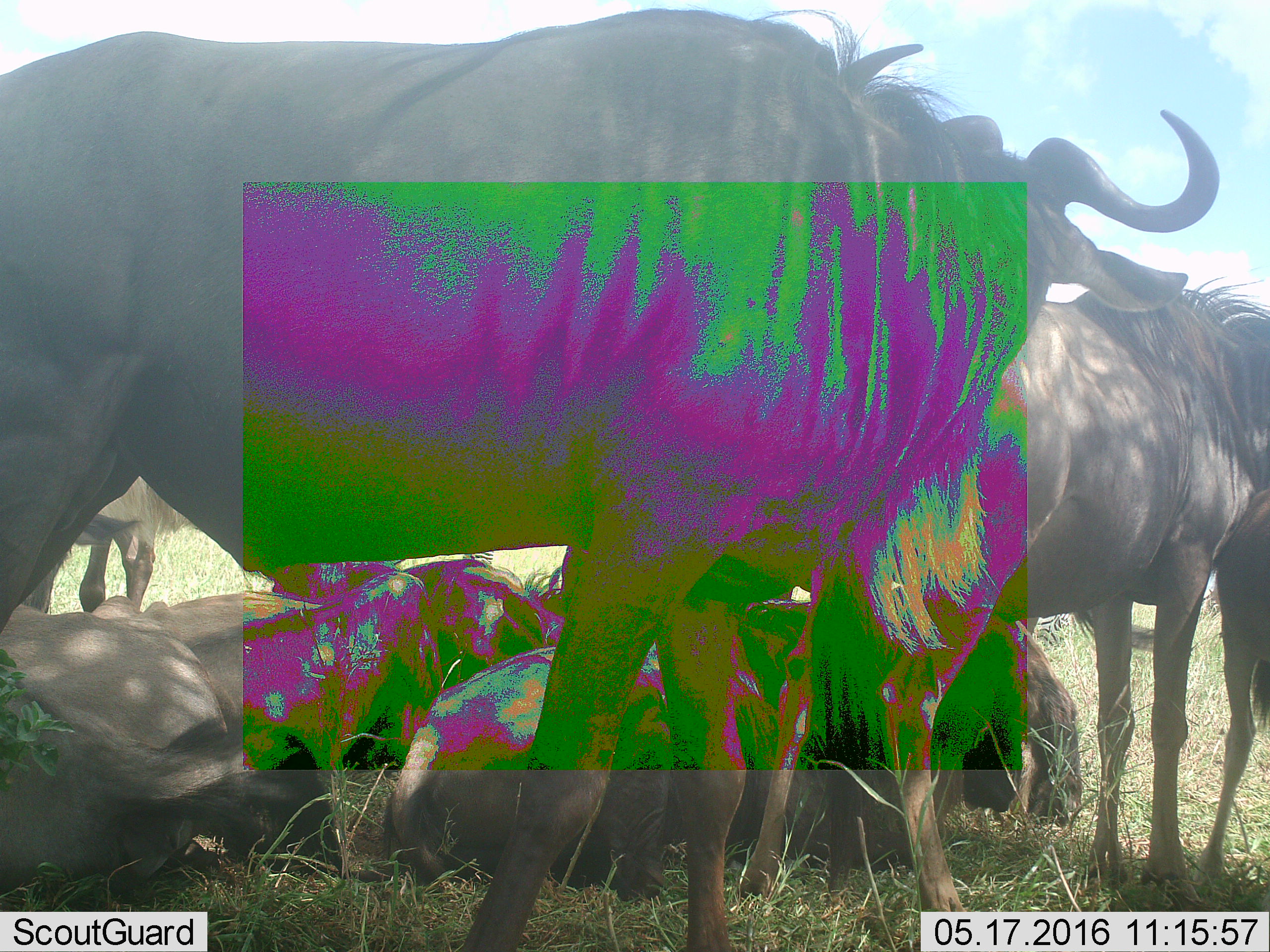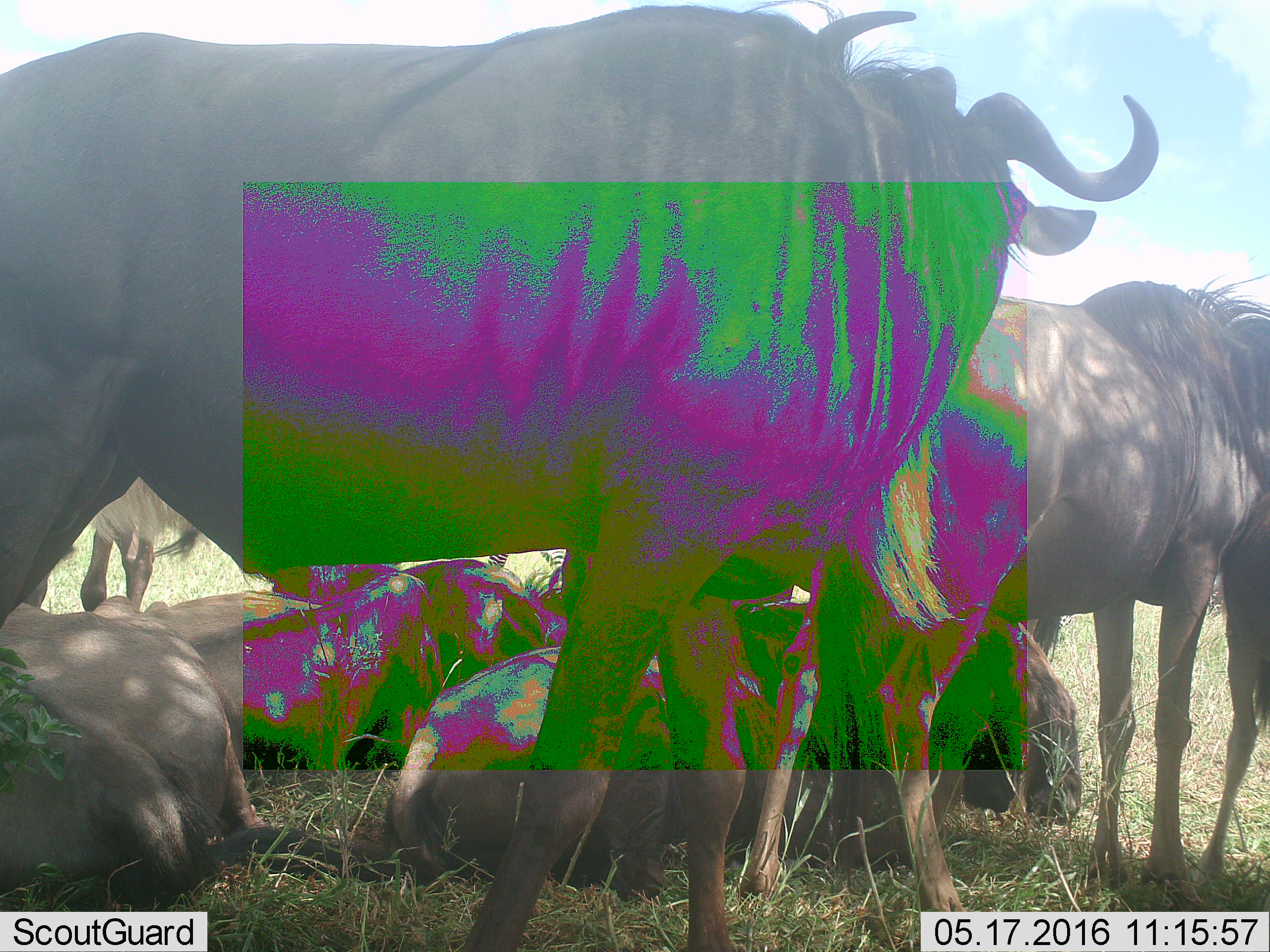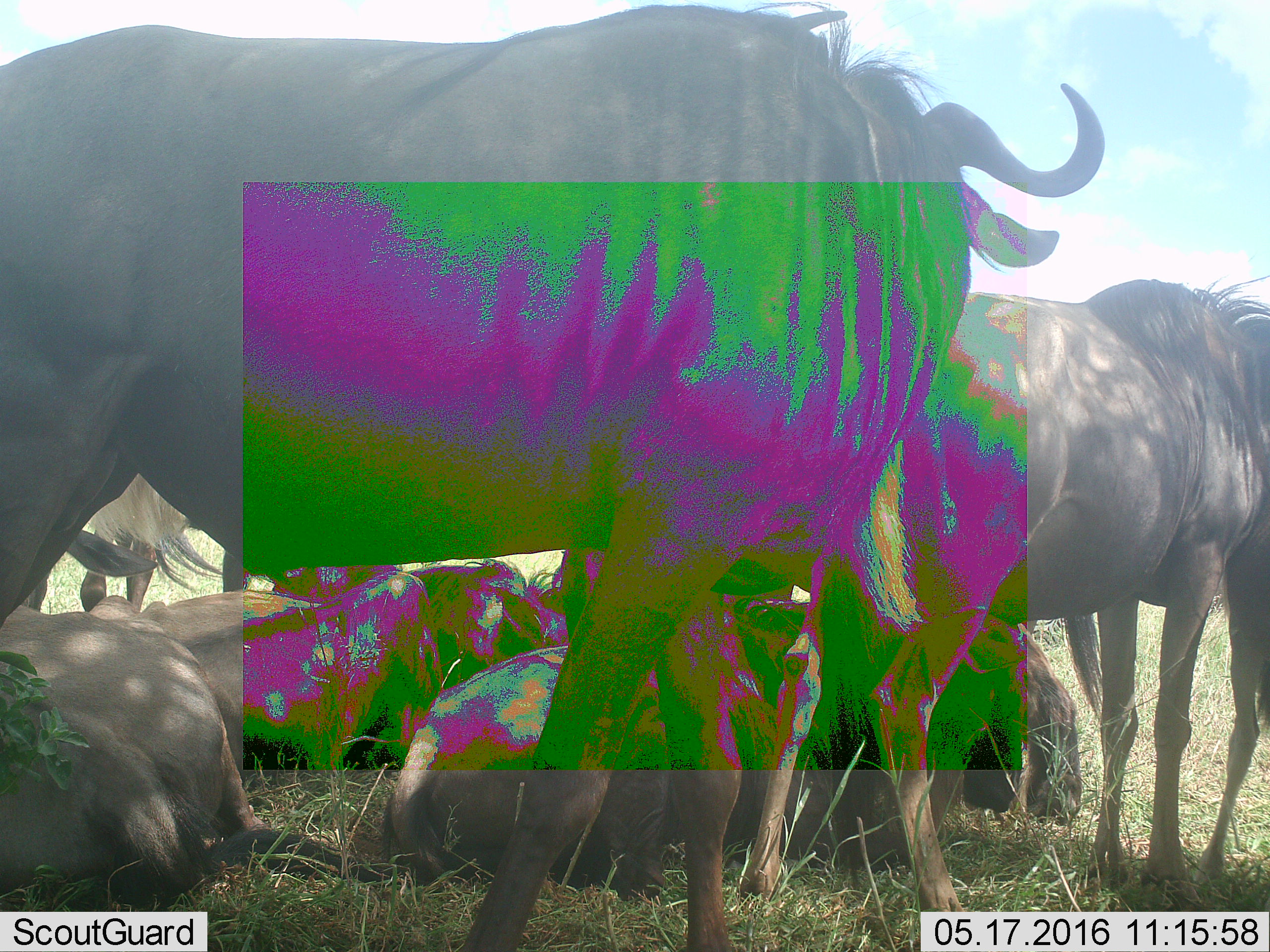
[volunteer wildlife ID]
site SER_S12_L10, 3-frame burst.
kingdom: Animalia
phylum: Chordata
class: Mammalia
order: Artiodactyla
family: Bovidae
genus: Connochaetes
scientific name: Connochaetes taurinus taurinus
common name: blue wildebeest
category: wildebeestblue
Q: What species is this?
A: Wildebeestblue (blue wildebeest) (Connochaetes taurinus taurinus).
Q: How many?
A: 8.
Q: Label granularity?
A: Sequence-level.